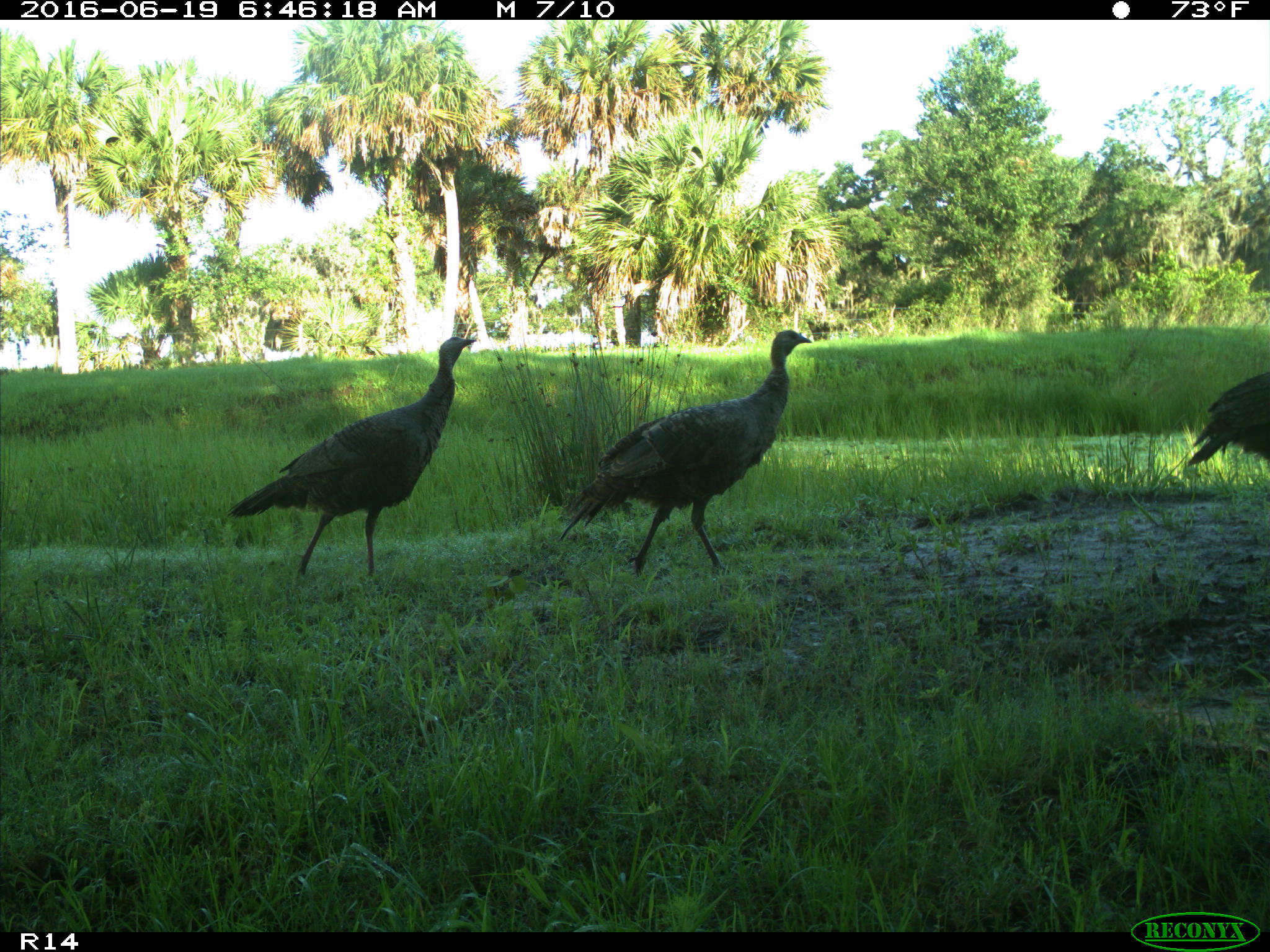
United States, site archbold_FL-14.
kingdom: Animalia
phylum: Chordata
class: Aves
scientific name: Aves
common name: birds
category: unidentified bird